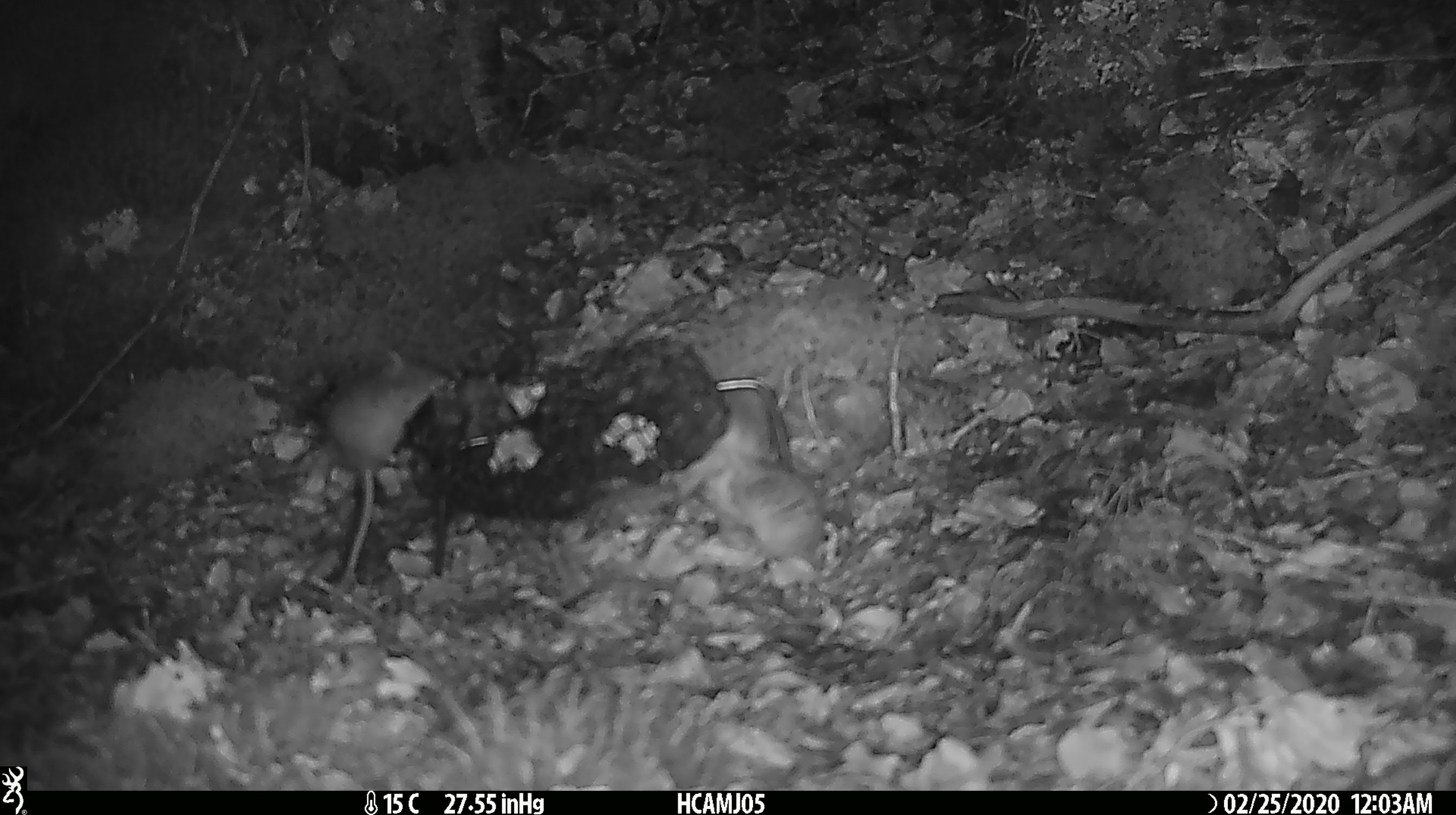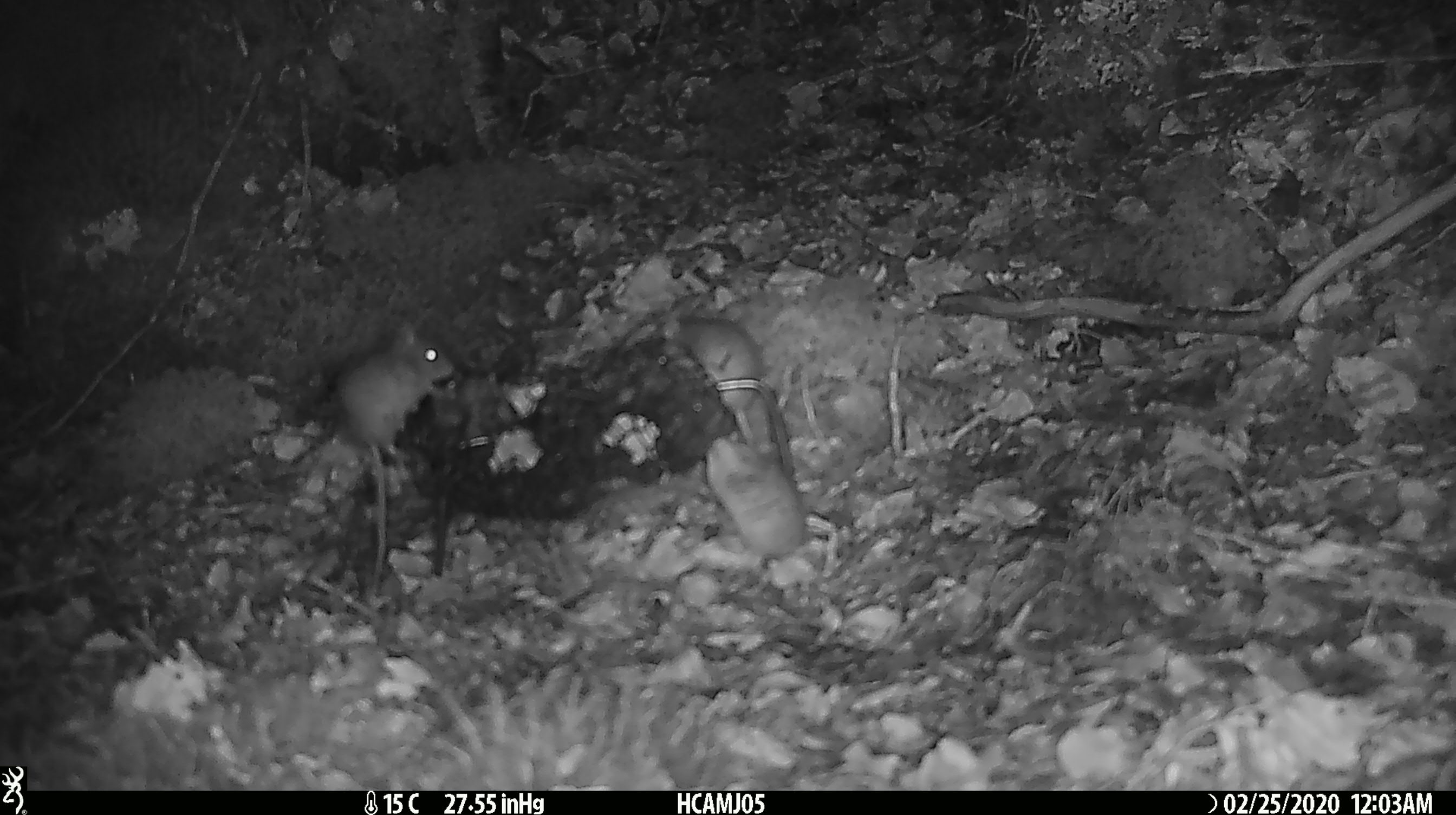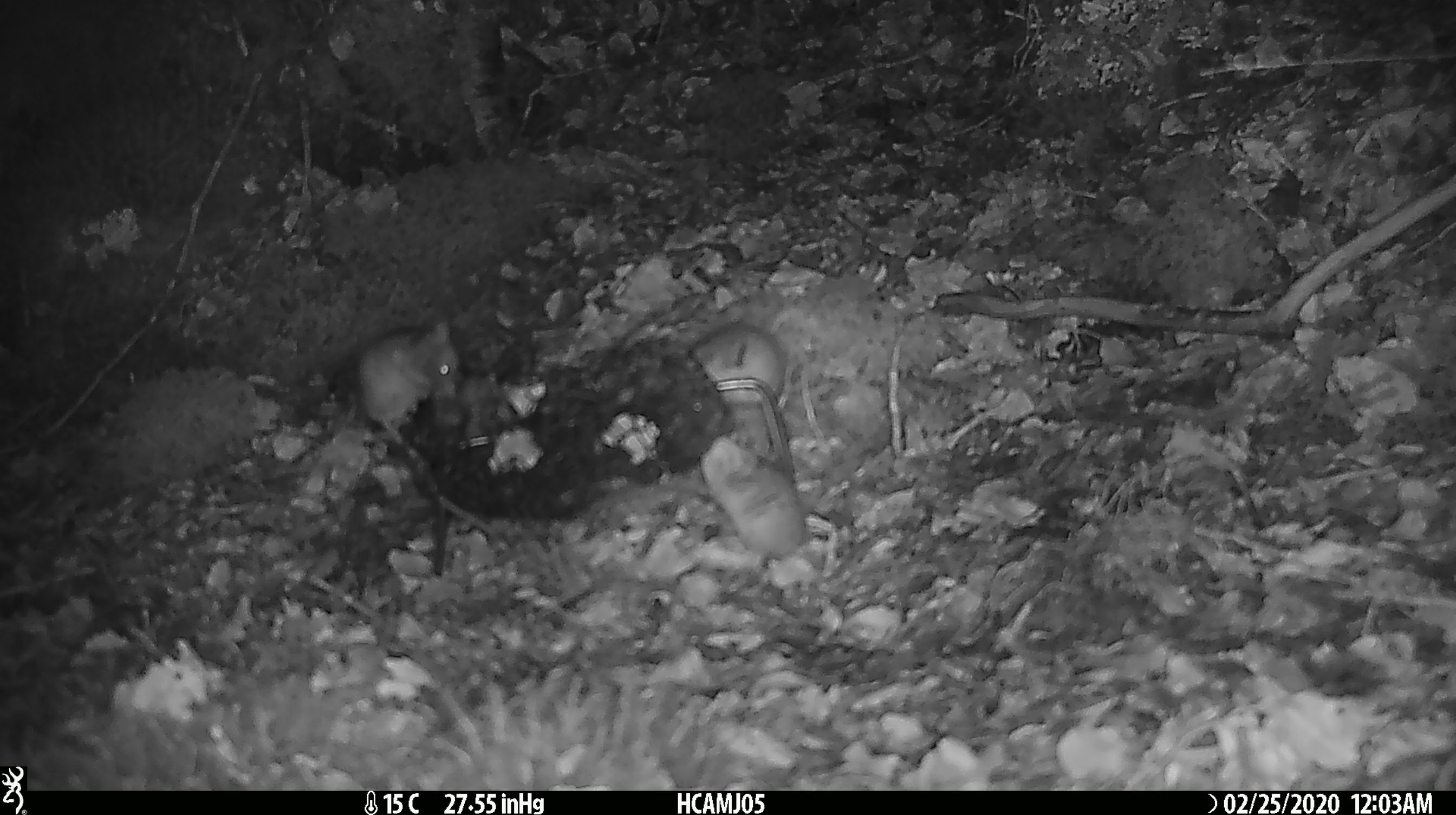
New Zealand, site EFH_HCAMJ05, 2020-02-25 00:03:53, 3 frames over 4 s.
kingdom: Animalia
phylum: Chordata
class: Mammalia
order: Rodentia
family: Muridae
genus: Mus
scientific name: Mus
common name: mouse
Mouse (Mus).